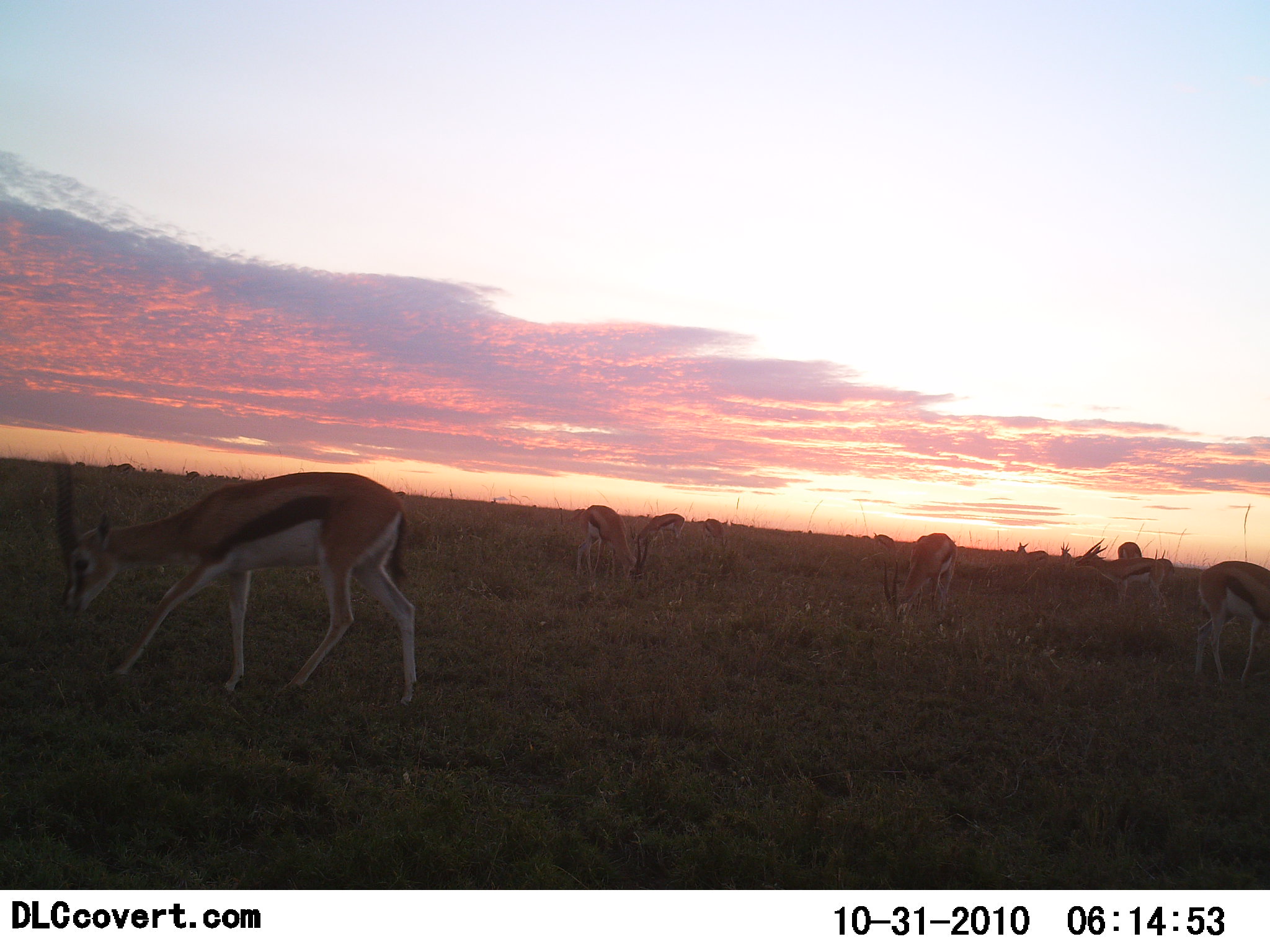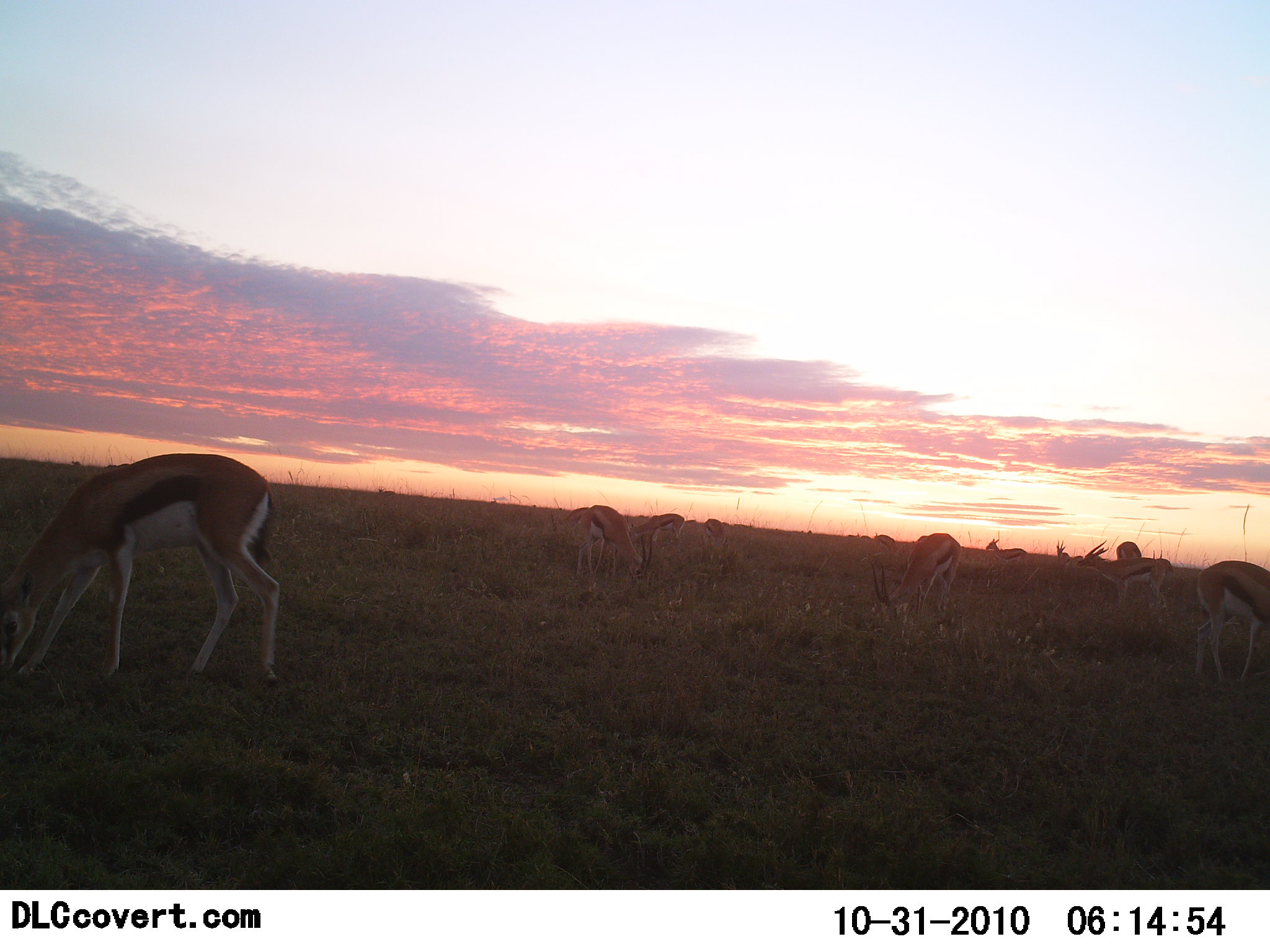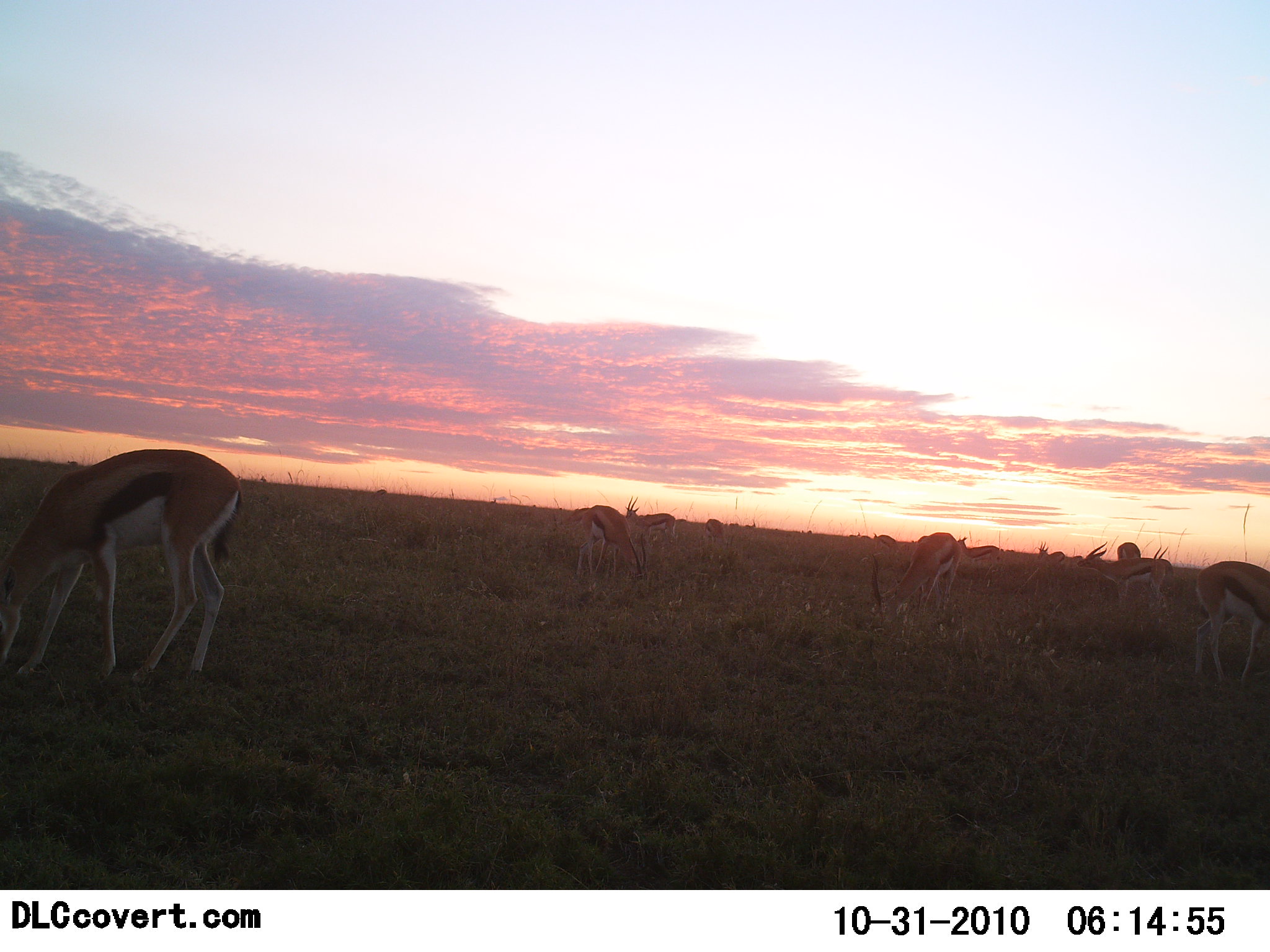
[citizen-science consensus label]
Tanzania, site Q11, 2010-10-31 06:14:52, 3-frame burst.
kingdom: Animalia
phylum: Chordata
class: Mammalia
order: Artiodactyla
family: Bovidae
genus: Eudorcas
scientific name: Eudorcas thomsonii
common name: thomson's gazelle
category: gazellethomsons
Gazellethomsons (thomson's gazelle) (Eudorcas thomsonii), count 11-50. Behavior (volunteer vote fractions): standing 36%, resting 0%, moving 45%, interacting 0%. Young present (vote fraction): 0%. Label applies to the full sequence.